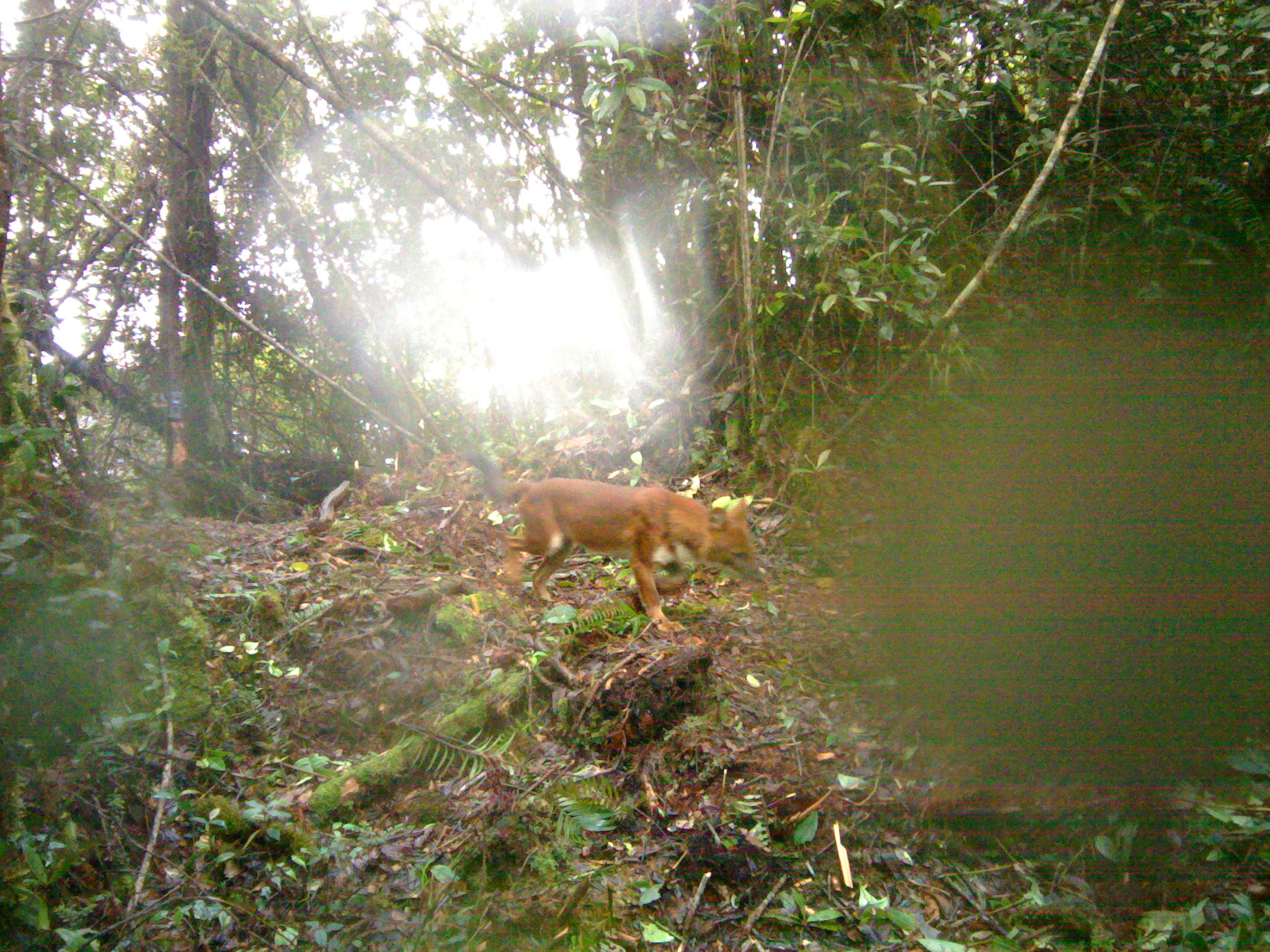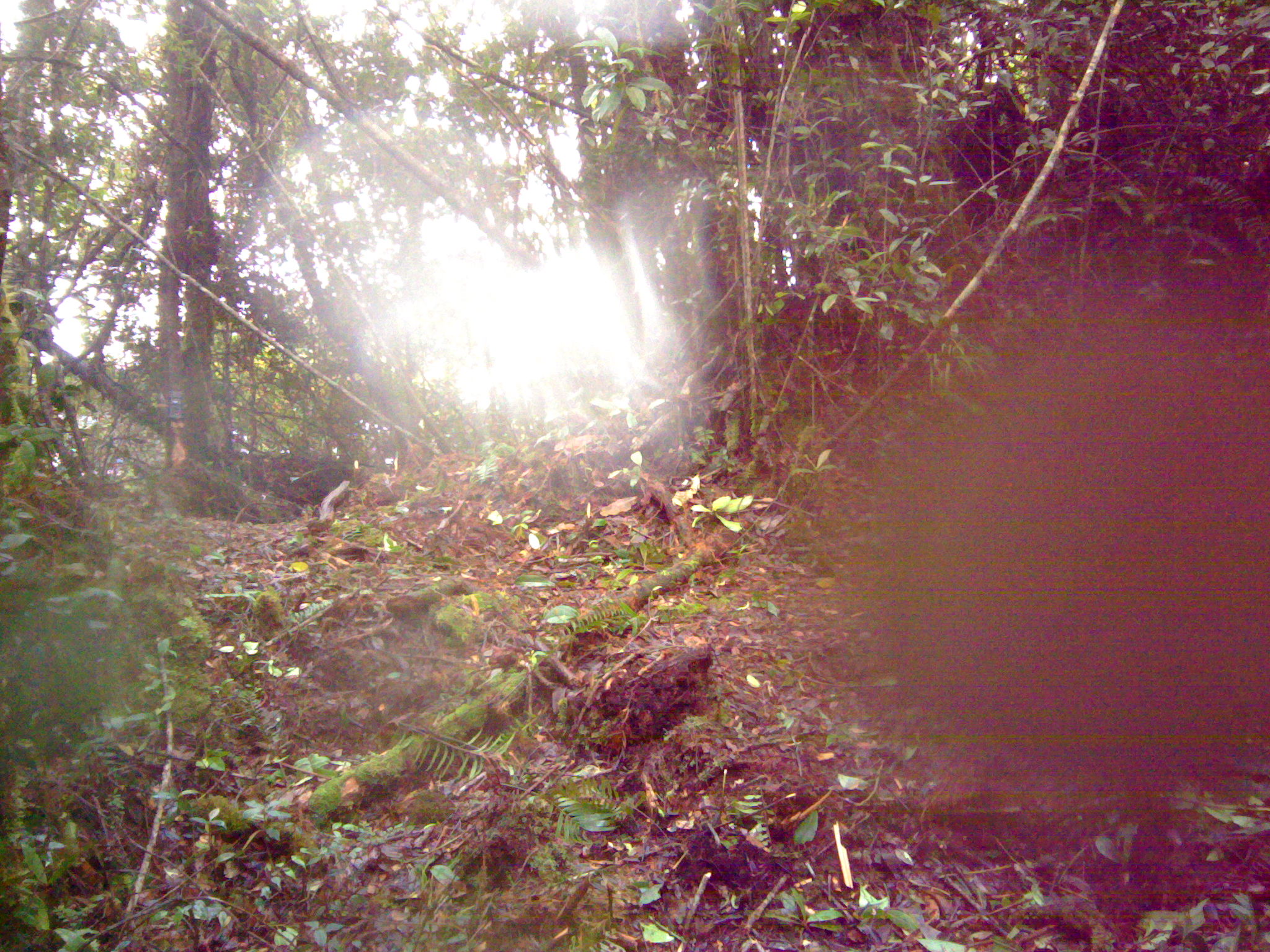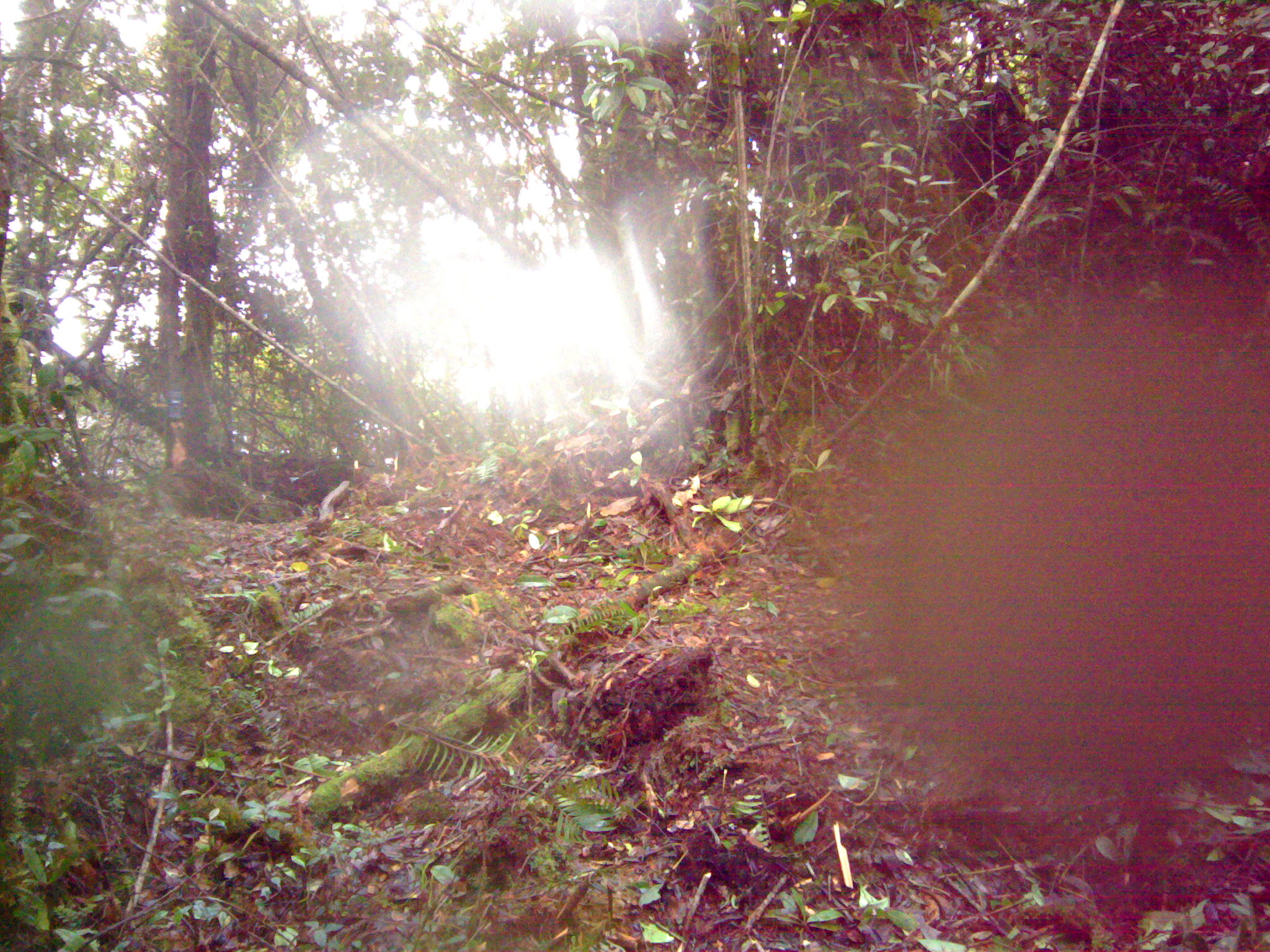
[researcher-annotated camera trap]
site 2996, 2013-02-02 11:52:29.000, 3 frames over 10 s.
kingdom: Animalia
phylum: Chordata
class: Mammalia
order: Carnivora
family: Canidae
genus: Cuon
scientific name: Cuon alpinus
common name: dhole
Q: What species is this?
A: Cuon alpinus (dhole).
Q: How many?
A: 1.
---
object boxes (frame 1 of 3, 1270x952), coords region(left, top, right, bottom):
cuon alpinus: region(468, 450, 761, 634)